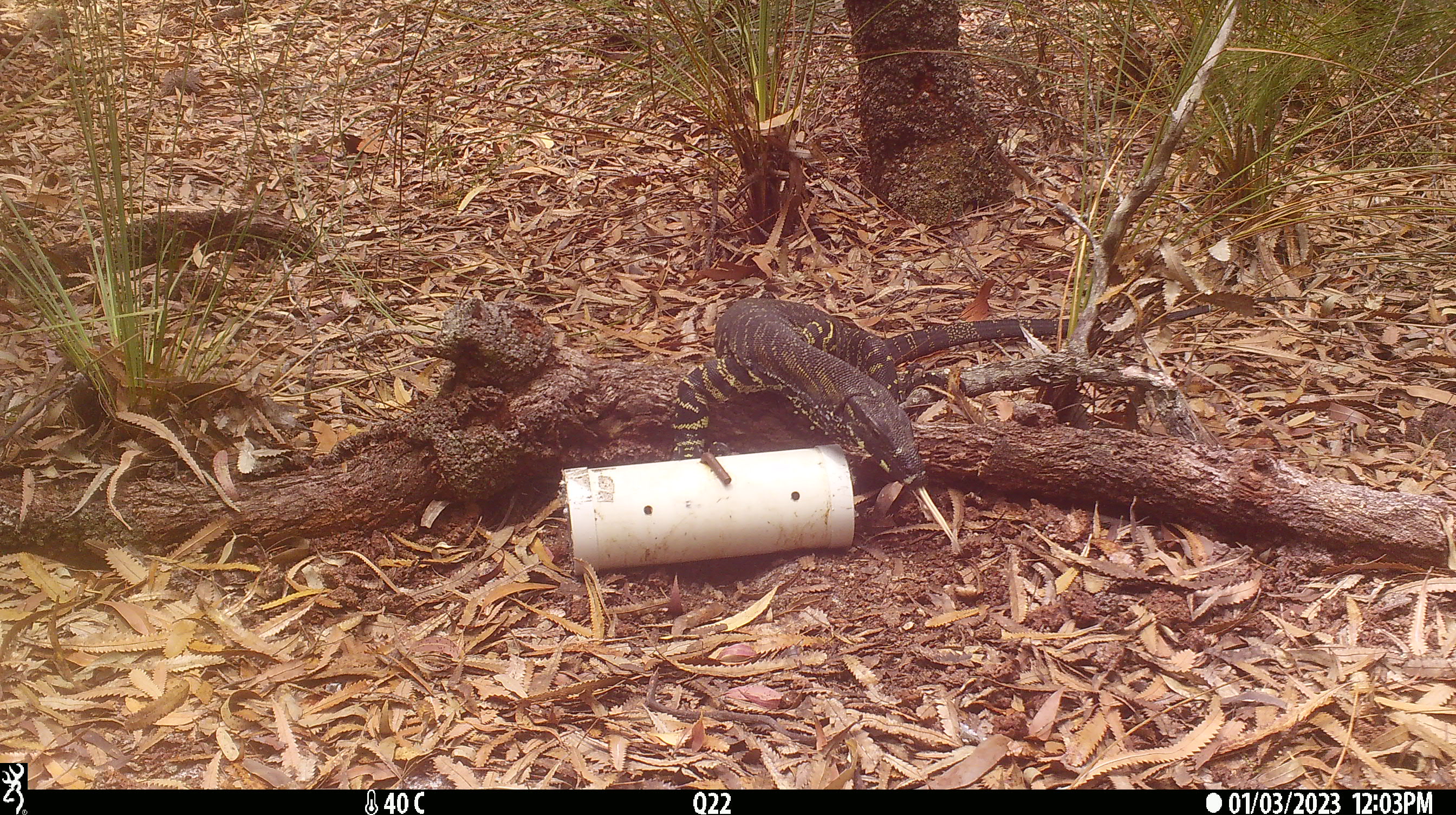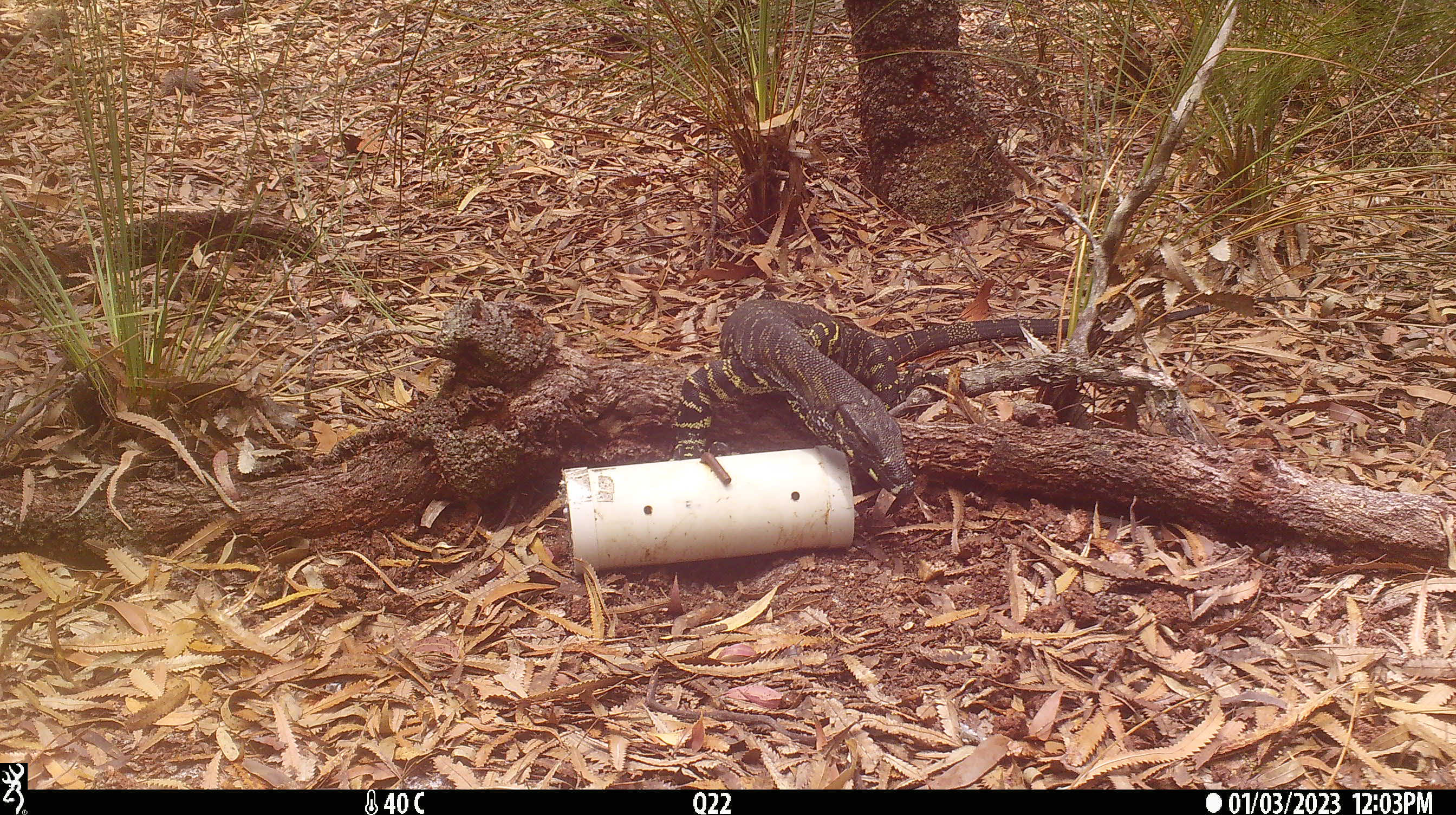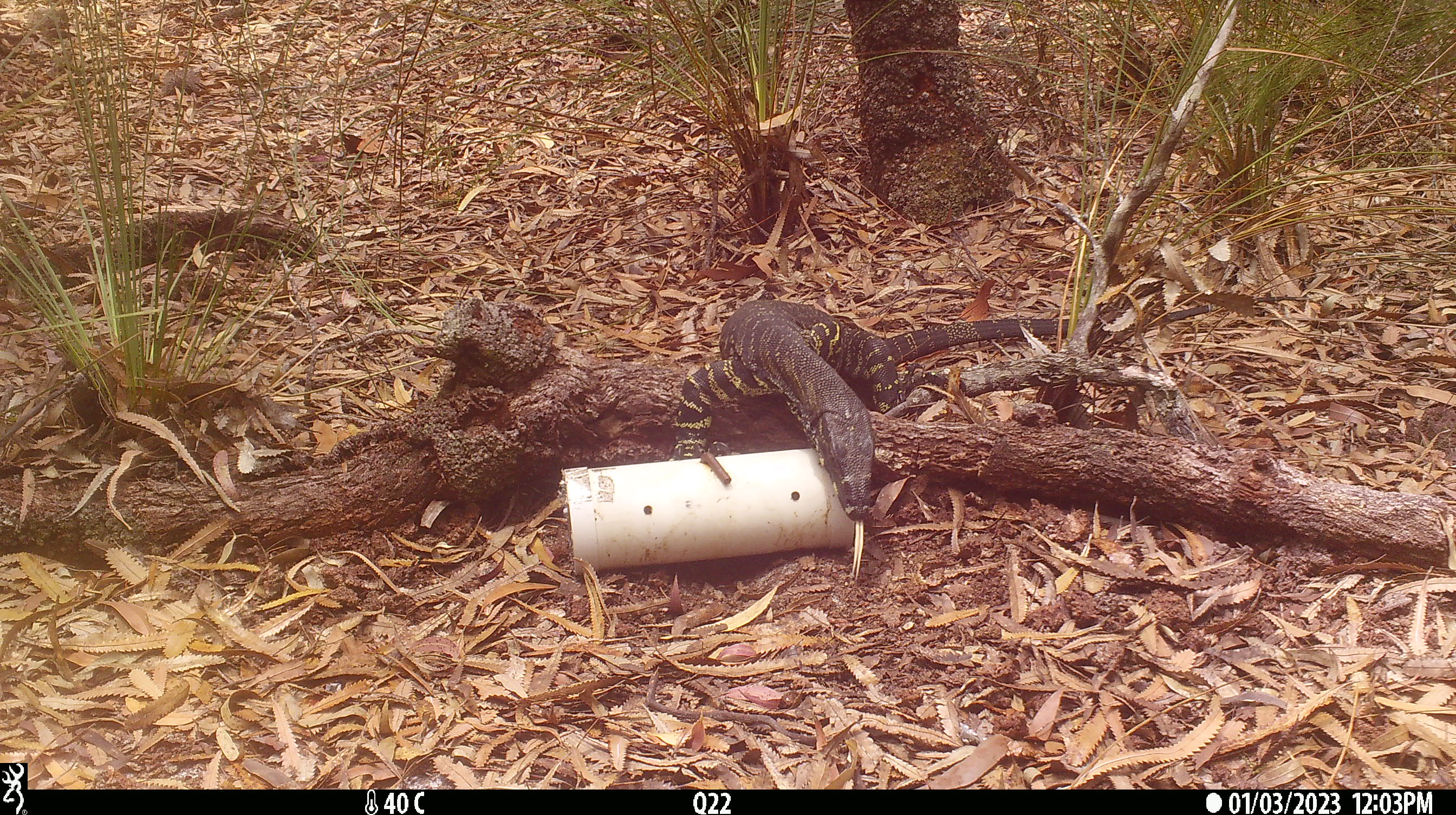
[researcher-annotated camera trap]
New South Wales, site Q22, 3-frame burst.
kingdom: Animalia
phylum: Chordata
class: Reptilia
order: Squamata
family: Varanidae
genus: Varanus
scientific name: Varanus varius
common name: lace monitor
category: goanna